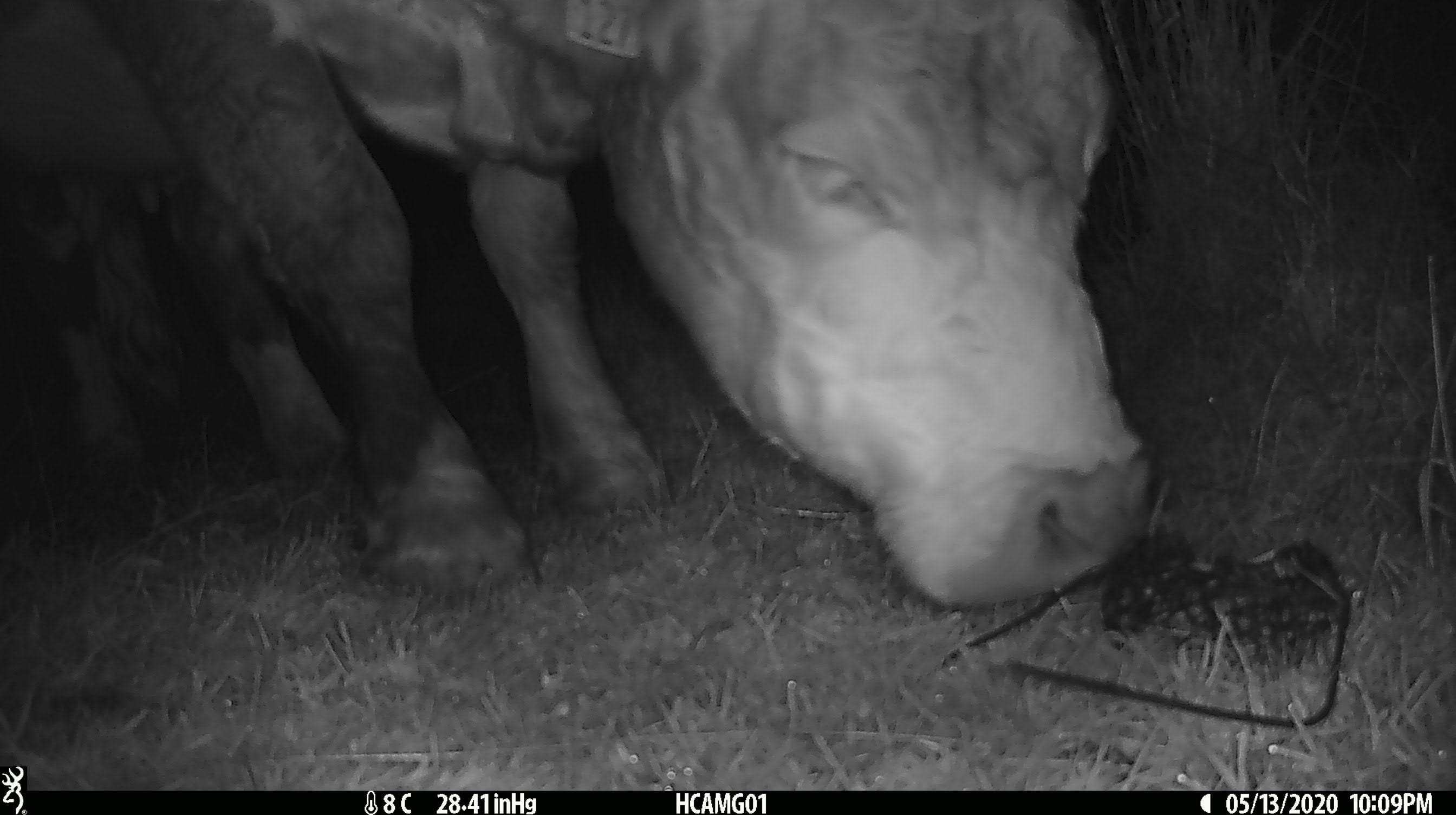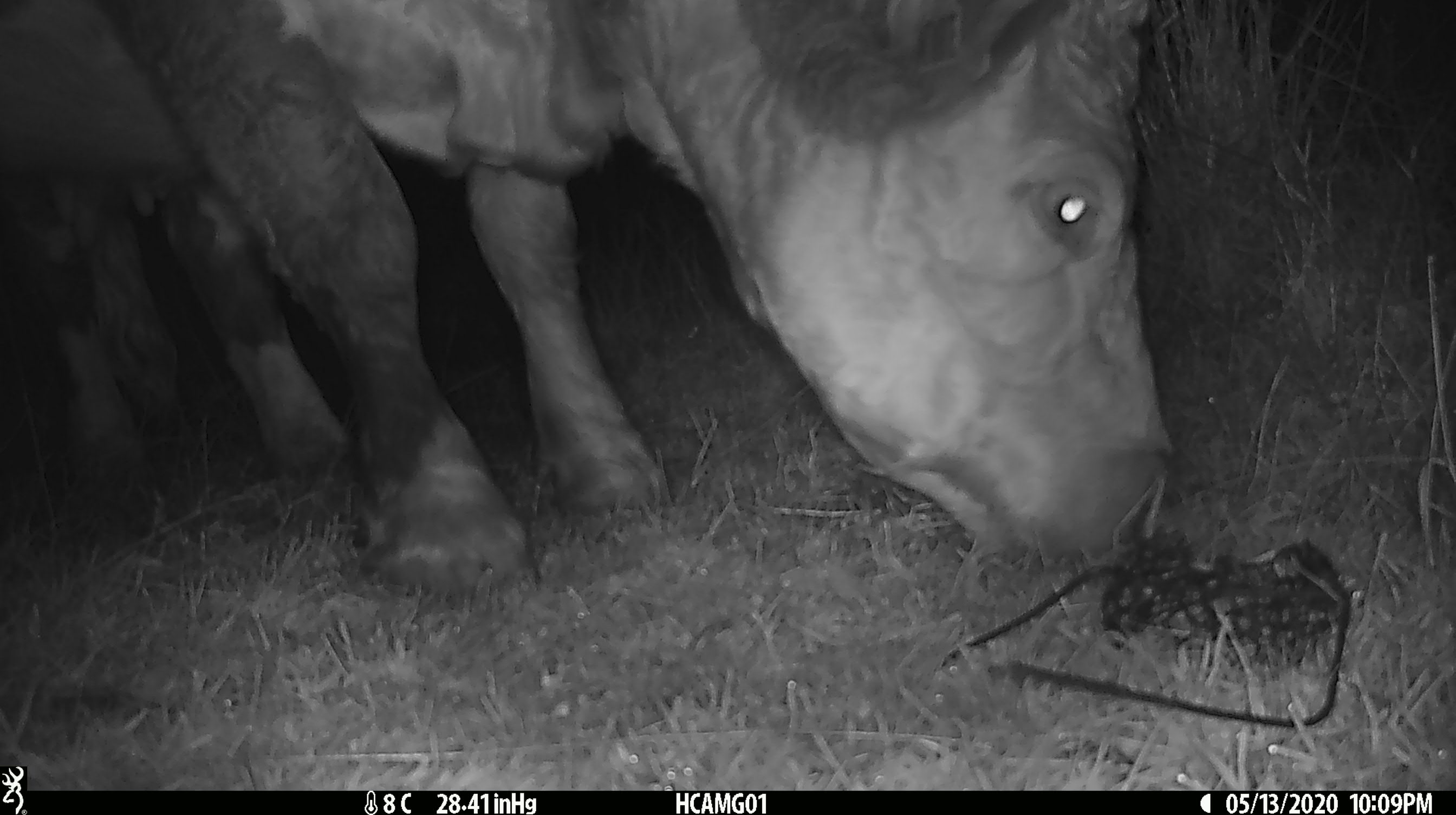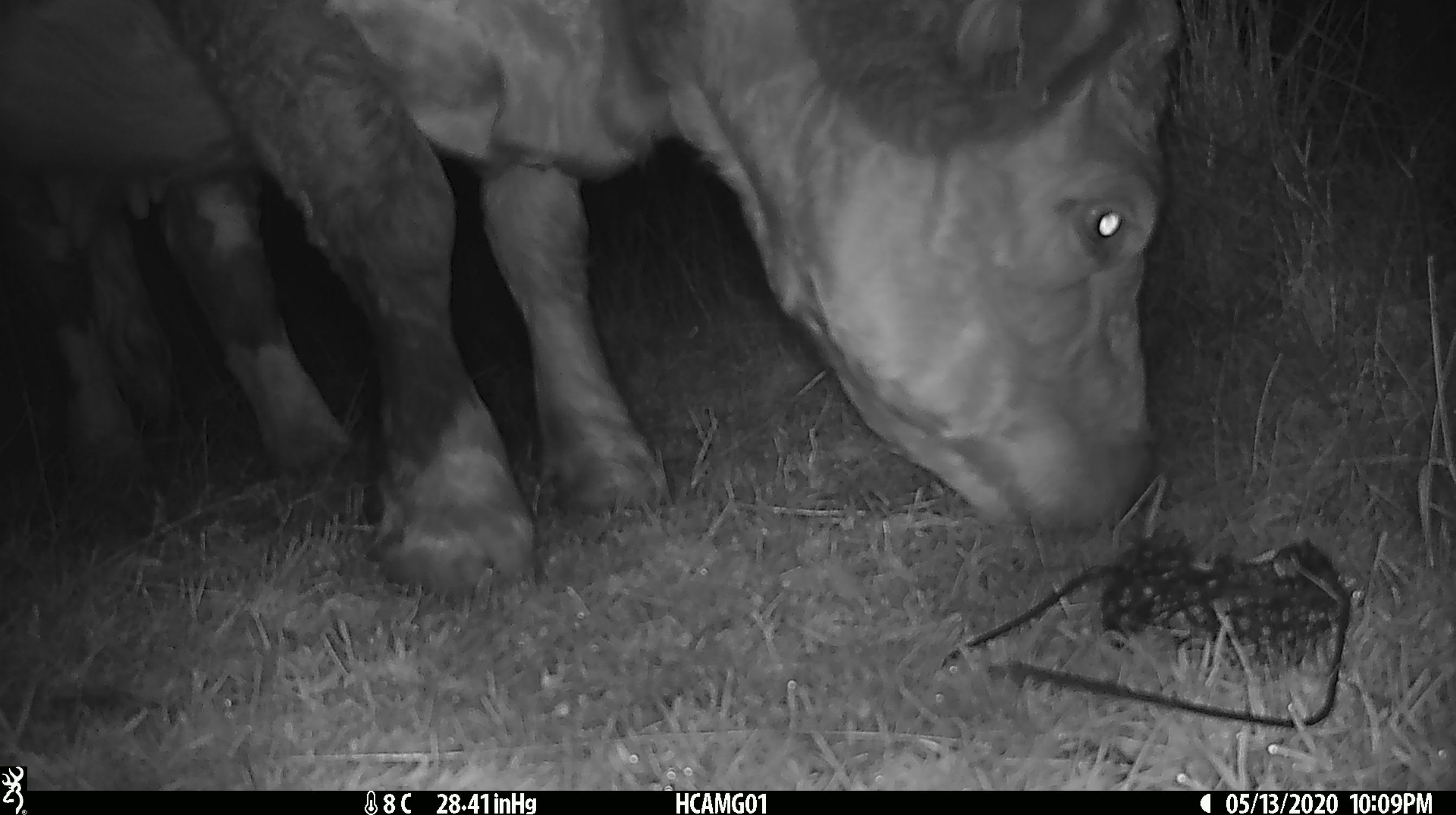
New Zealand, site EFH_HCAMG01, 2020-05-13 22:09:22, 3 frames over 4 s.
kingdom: Animalia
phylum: Chordata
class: Mammalia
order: Artiodactyla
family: Bovidae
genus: Bos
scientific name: Bos taurus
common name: domestic cow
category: cow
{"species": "cow (domestic cow) (Bos taurus)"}